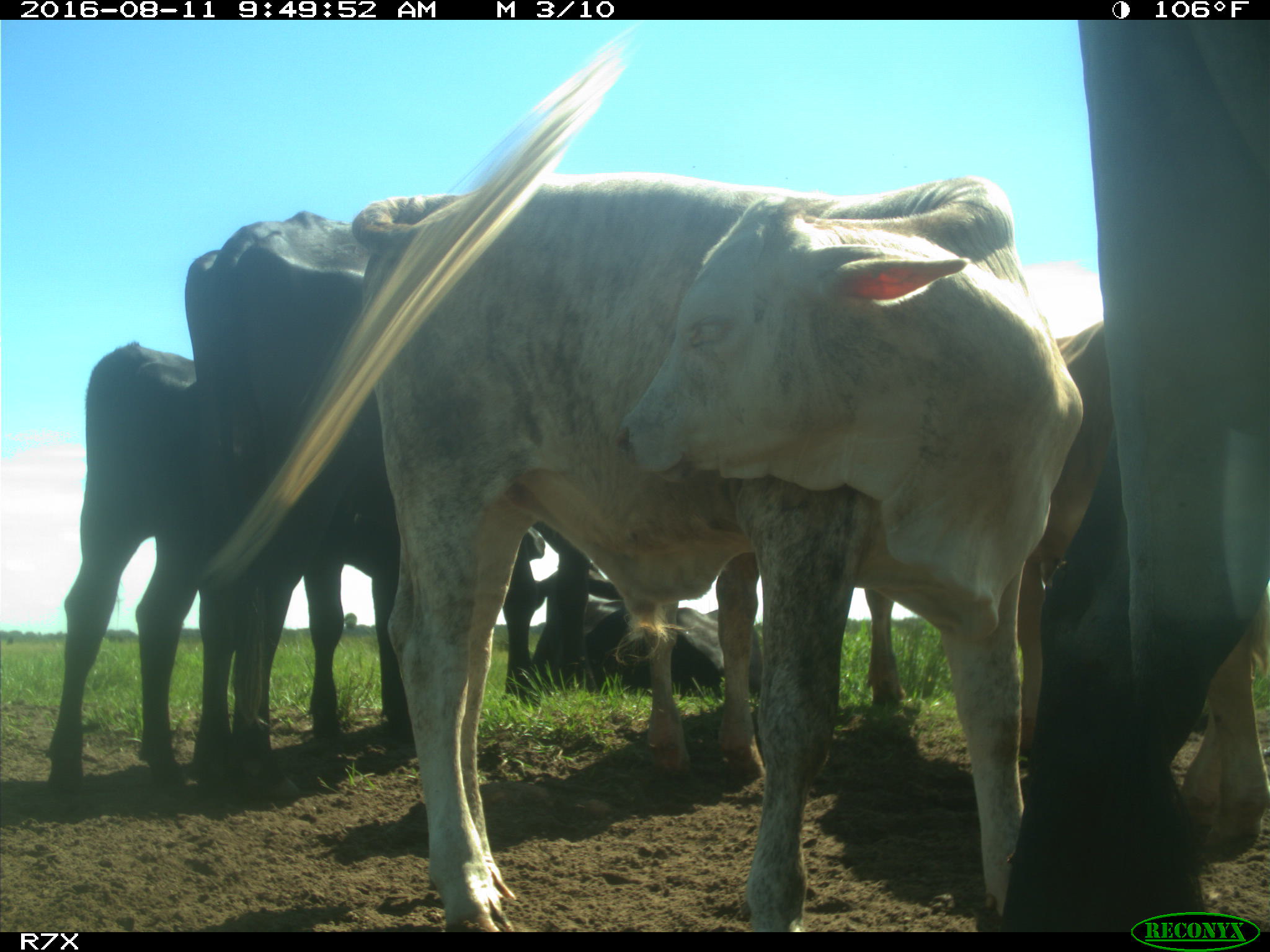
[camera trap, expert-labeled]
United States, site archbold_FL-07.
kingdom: Animalia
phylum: Chordata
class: Mammalia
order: Artiodactyla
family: Bovidae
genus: Bos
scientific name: Bos taurus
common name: domestic cow